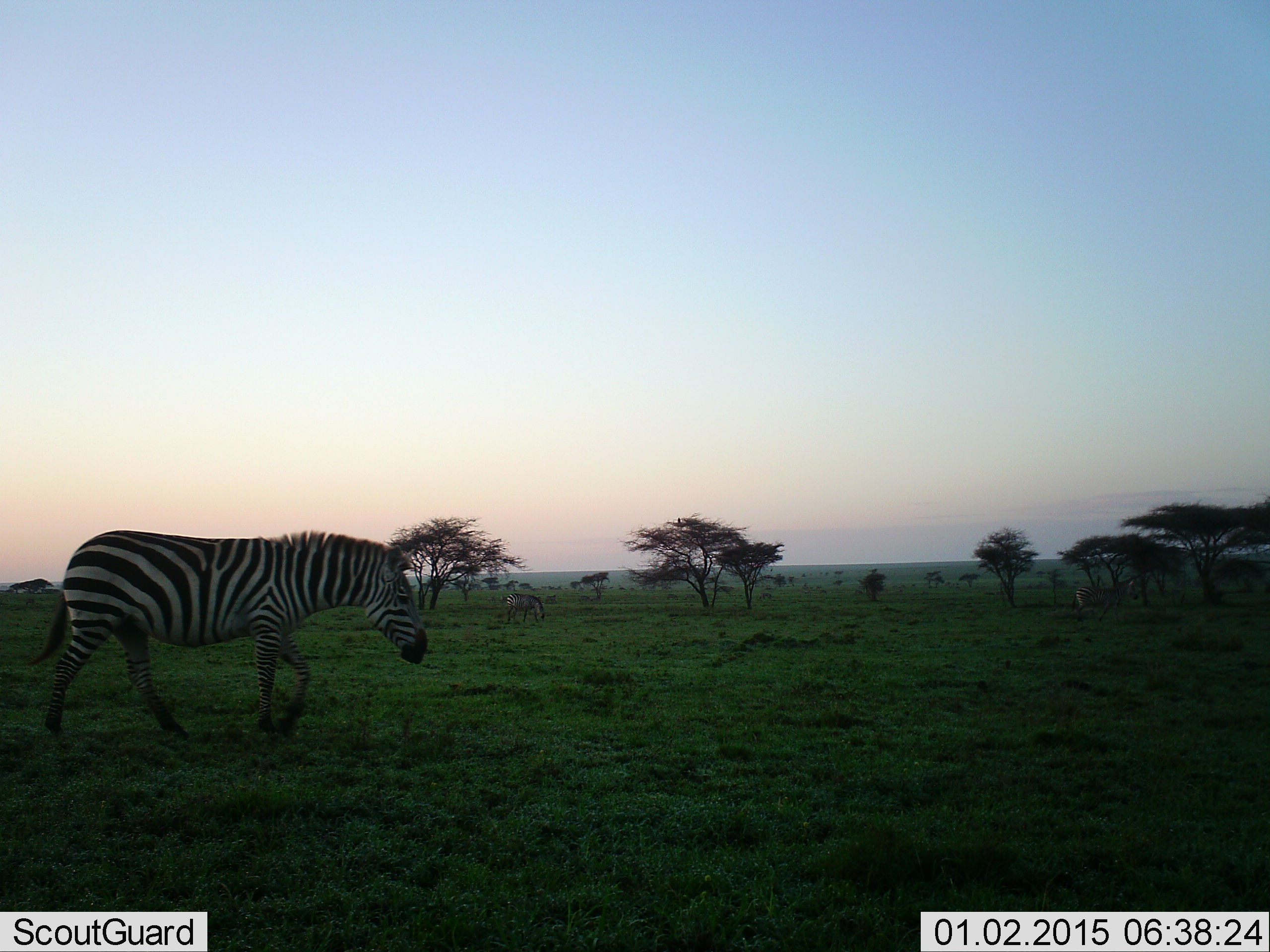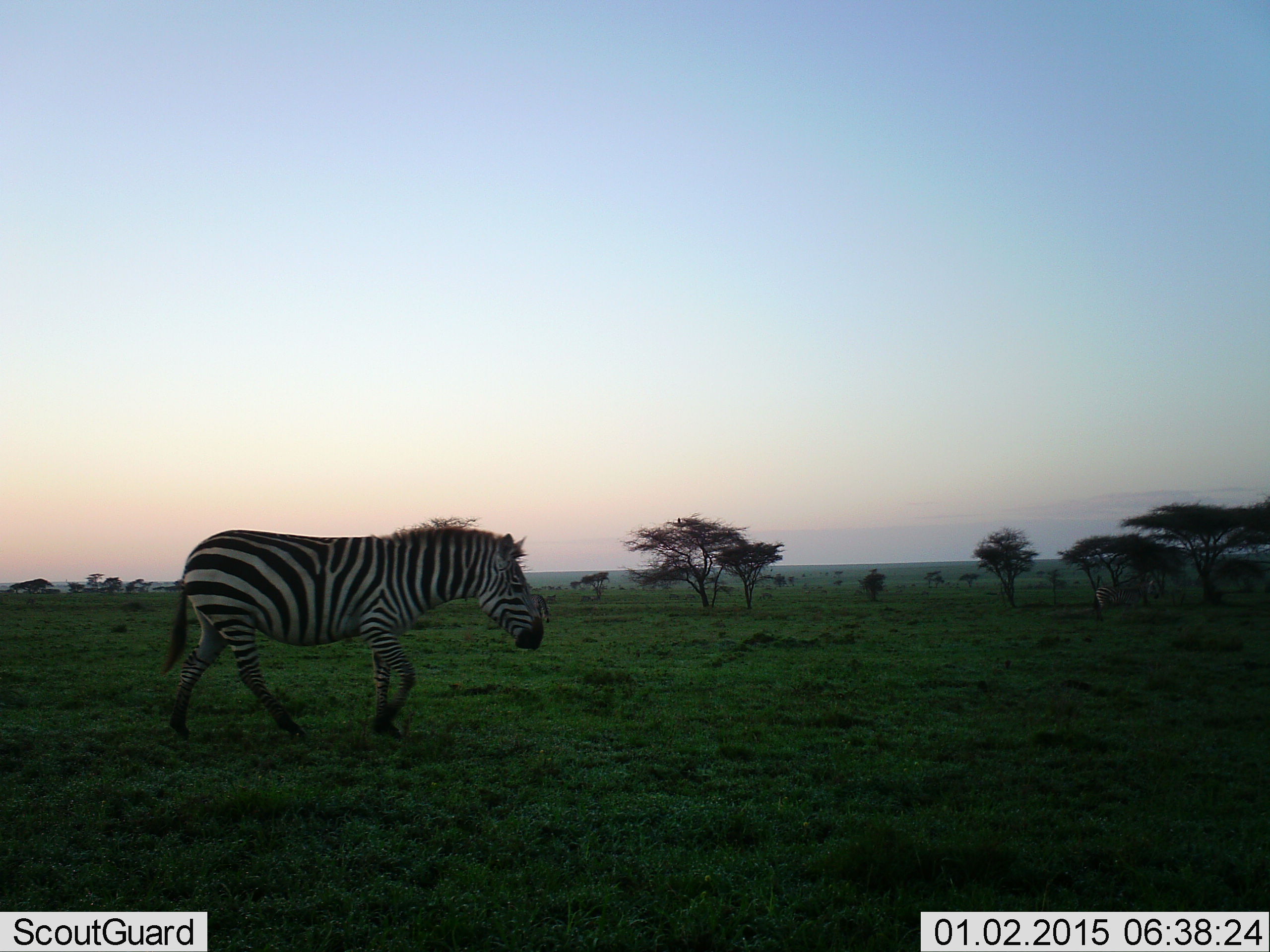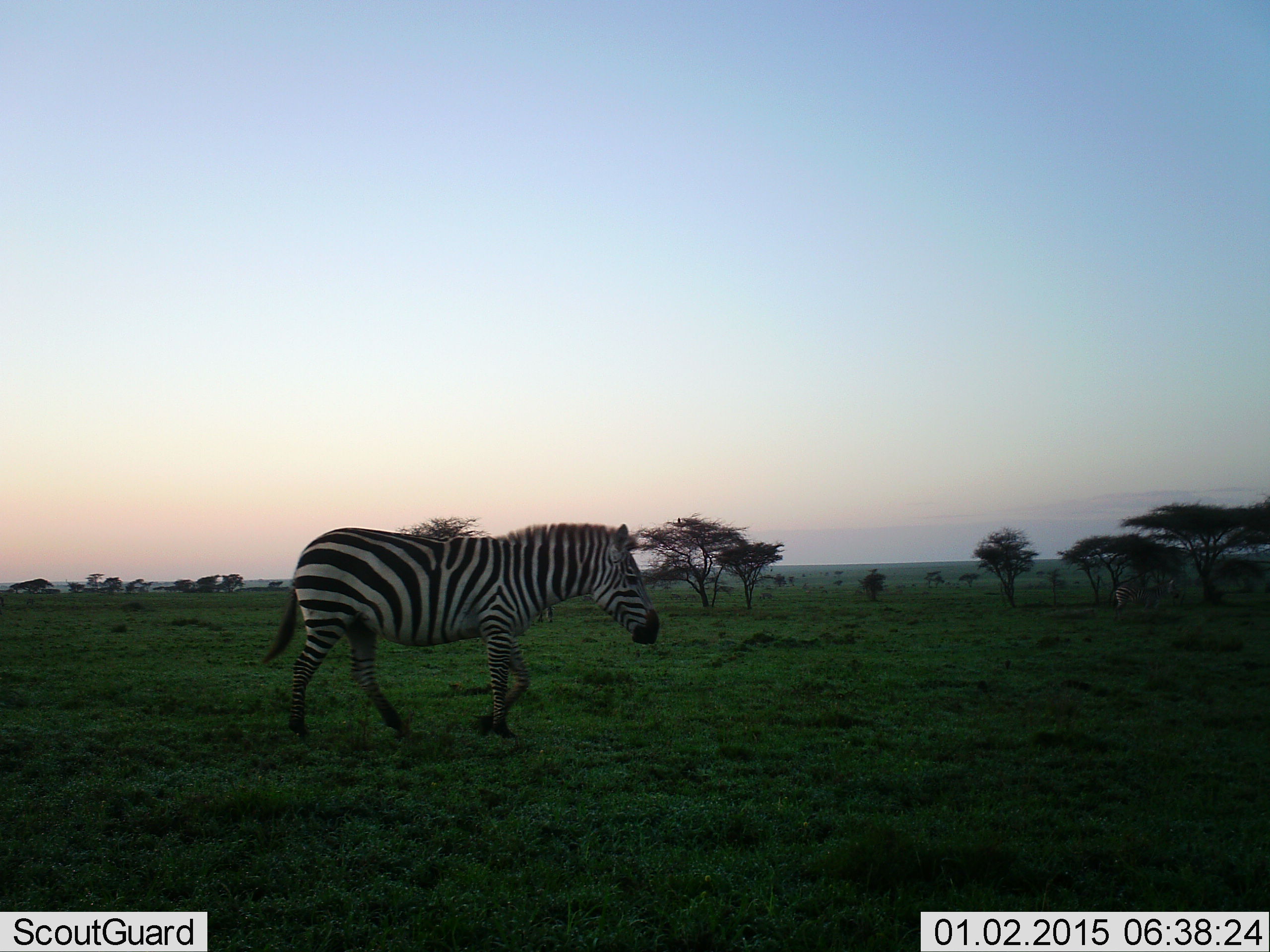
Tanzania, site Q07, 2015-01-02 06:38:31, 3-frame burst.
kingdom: Animalia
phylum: Chordata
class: Mammalia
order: Perissodactyla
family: Equidae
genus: Equus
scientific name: Equus quagga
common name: plains zebra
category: zebra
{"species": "zebra (plains zebra) (Equus quagga)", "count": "1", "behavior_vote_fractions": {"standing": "20%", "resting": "0%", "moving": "80%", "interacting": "0%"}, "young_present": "0%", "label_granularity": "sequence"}